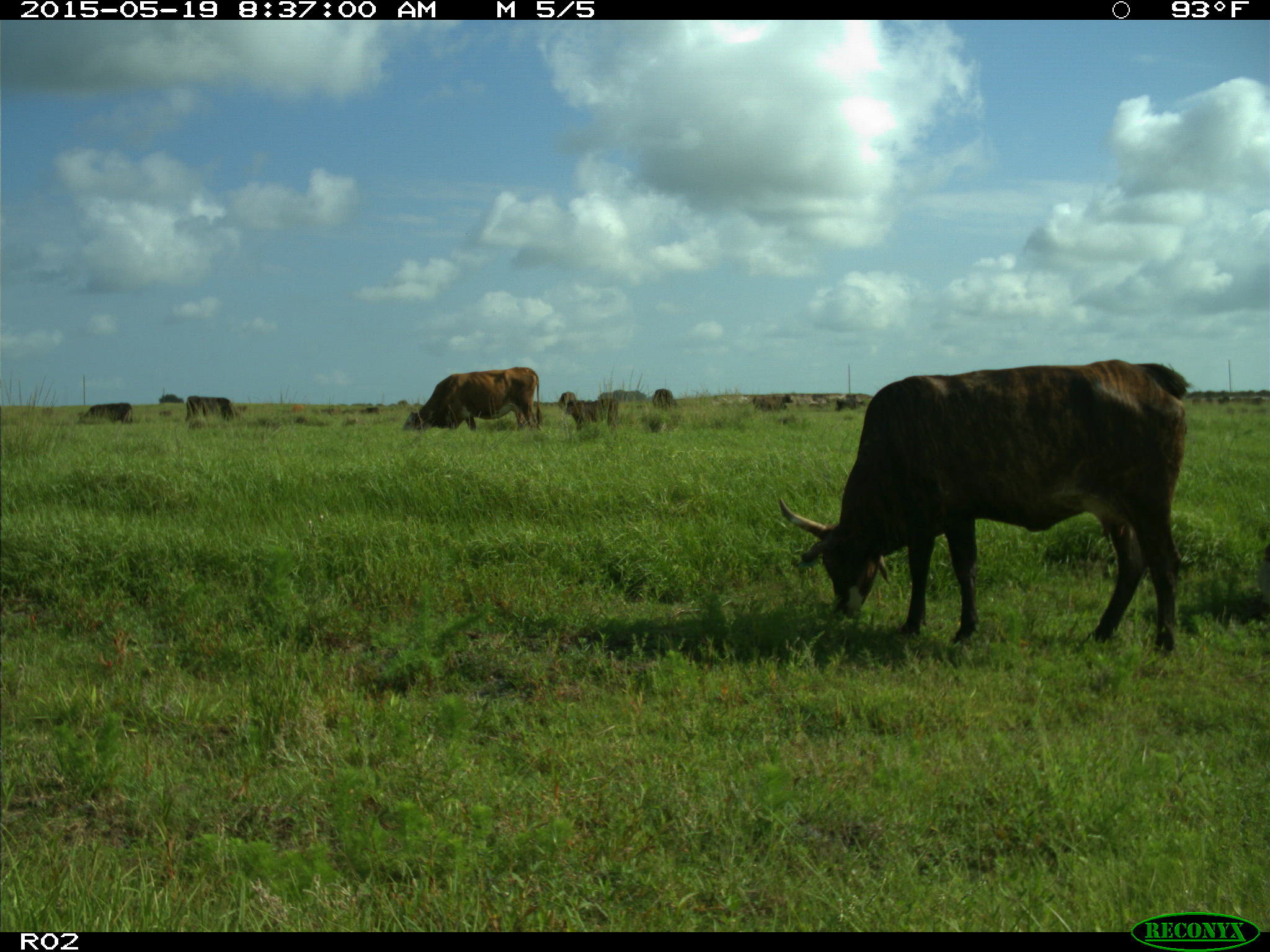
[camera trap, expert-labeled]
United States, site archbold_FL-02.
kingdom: Animalia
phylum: Chordata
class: Mammalia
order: Artiodactyla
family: Bovidae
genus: Bos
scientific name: Bos taurus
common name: domestic cow